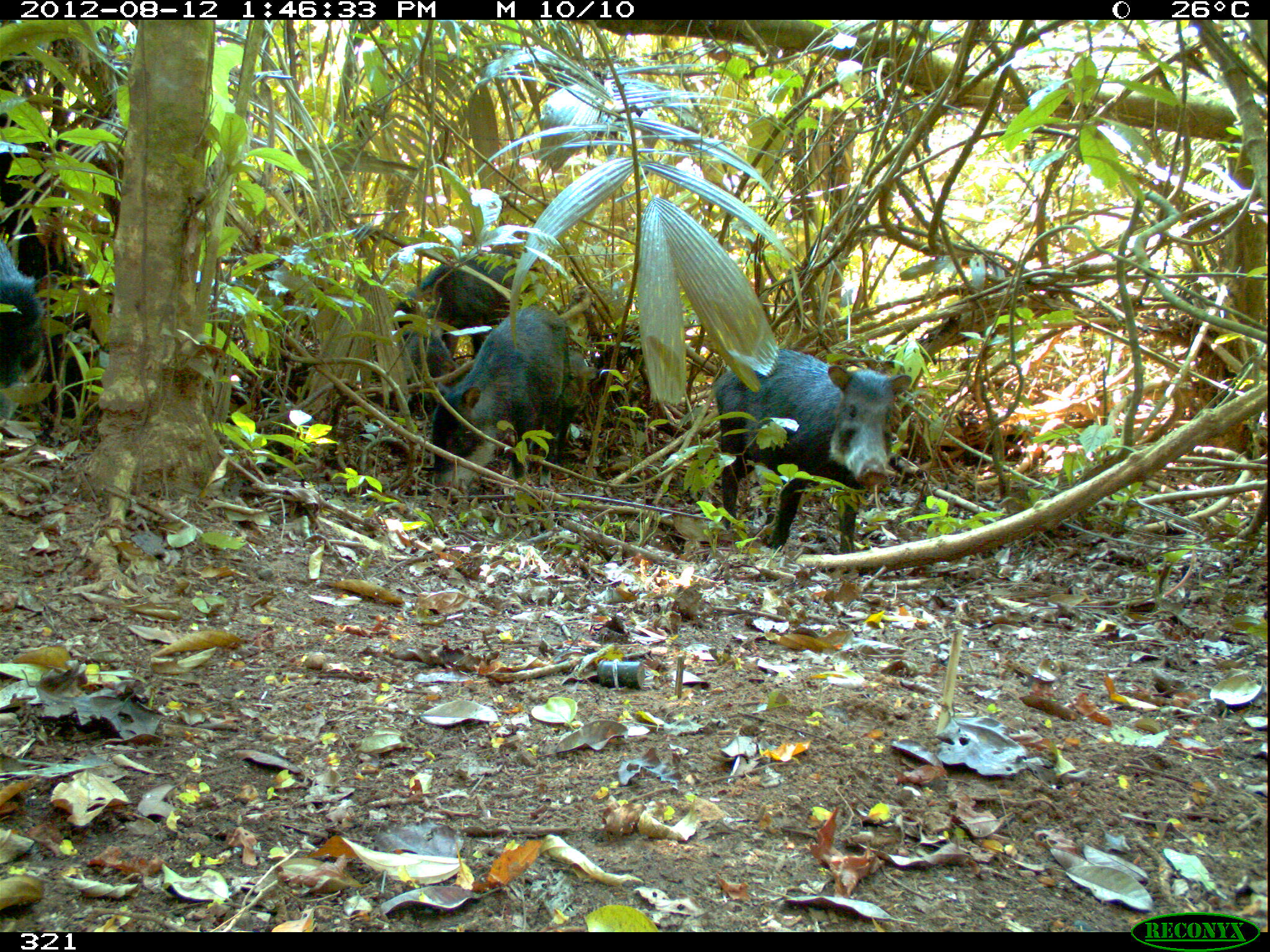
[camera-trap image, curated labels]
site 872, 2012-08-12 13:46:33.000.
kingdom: Animalia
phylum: Chordata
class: Mammalia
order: Artiodactyla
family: Tayassuidae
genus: Tayassu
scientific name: Tayassu pecari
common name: white-lipped peccary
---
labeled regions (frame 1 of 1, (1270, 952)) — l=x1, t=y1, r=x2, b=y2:
tayassu pecari: l=711, t=347, r=912, b=555; l=429, t=304, r=571, b=508; l=394, t=246, r=544, b=359; l=0, t=240, r=47, b=420; l=390, t=323, r=468, b=419; l=556, t=351, r=597, b=451